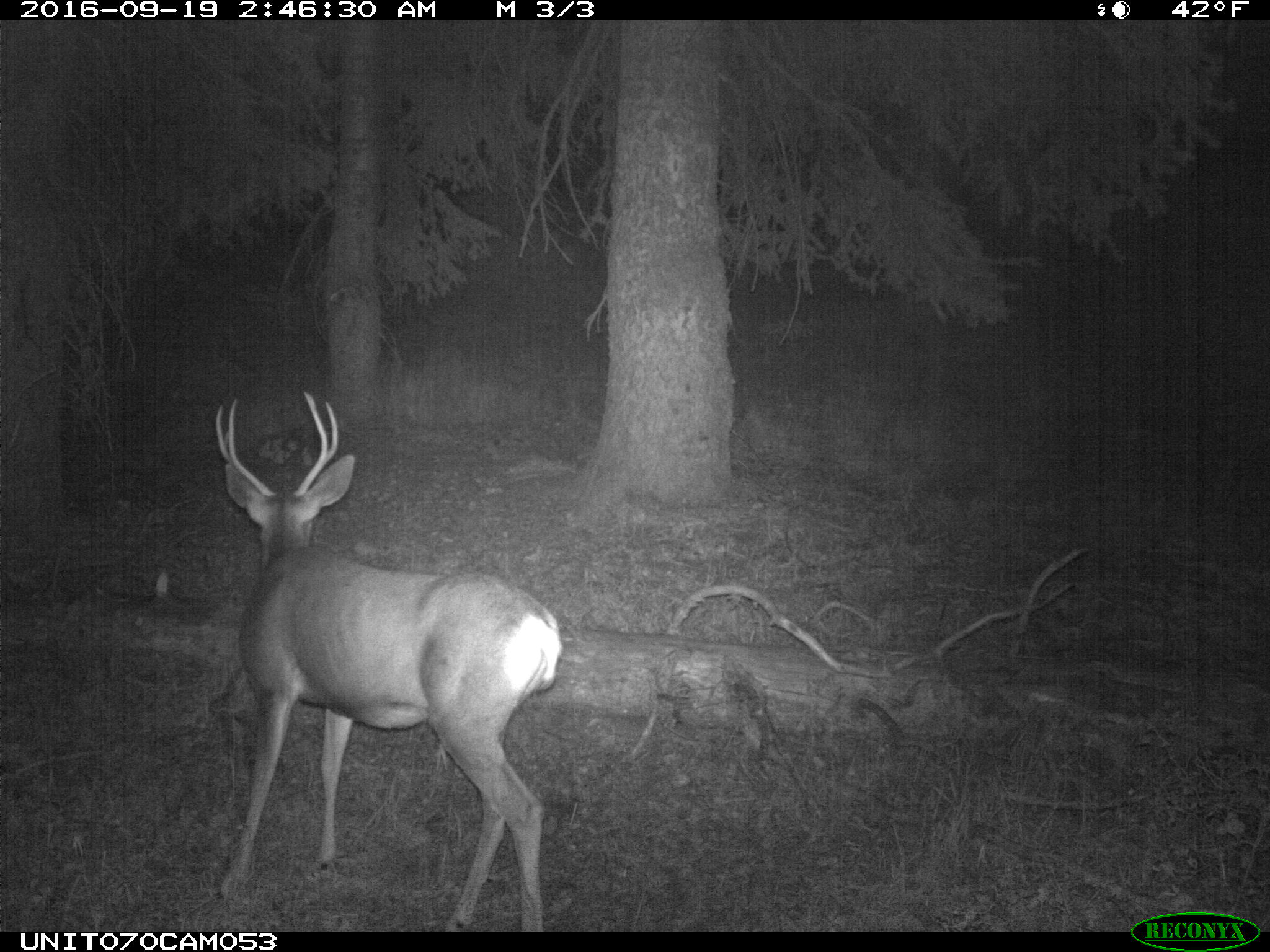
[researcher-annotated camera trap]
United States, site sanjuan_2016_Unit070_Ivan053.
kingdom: Animalia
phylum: Chordata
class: Mammalia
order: Artiodactyla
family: Cervidae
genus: Odocoileus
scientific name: Odocoileus hemionus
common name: mule deer